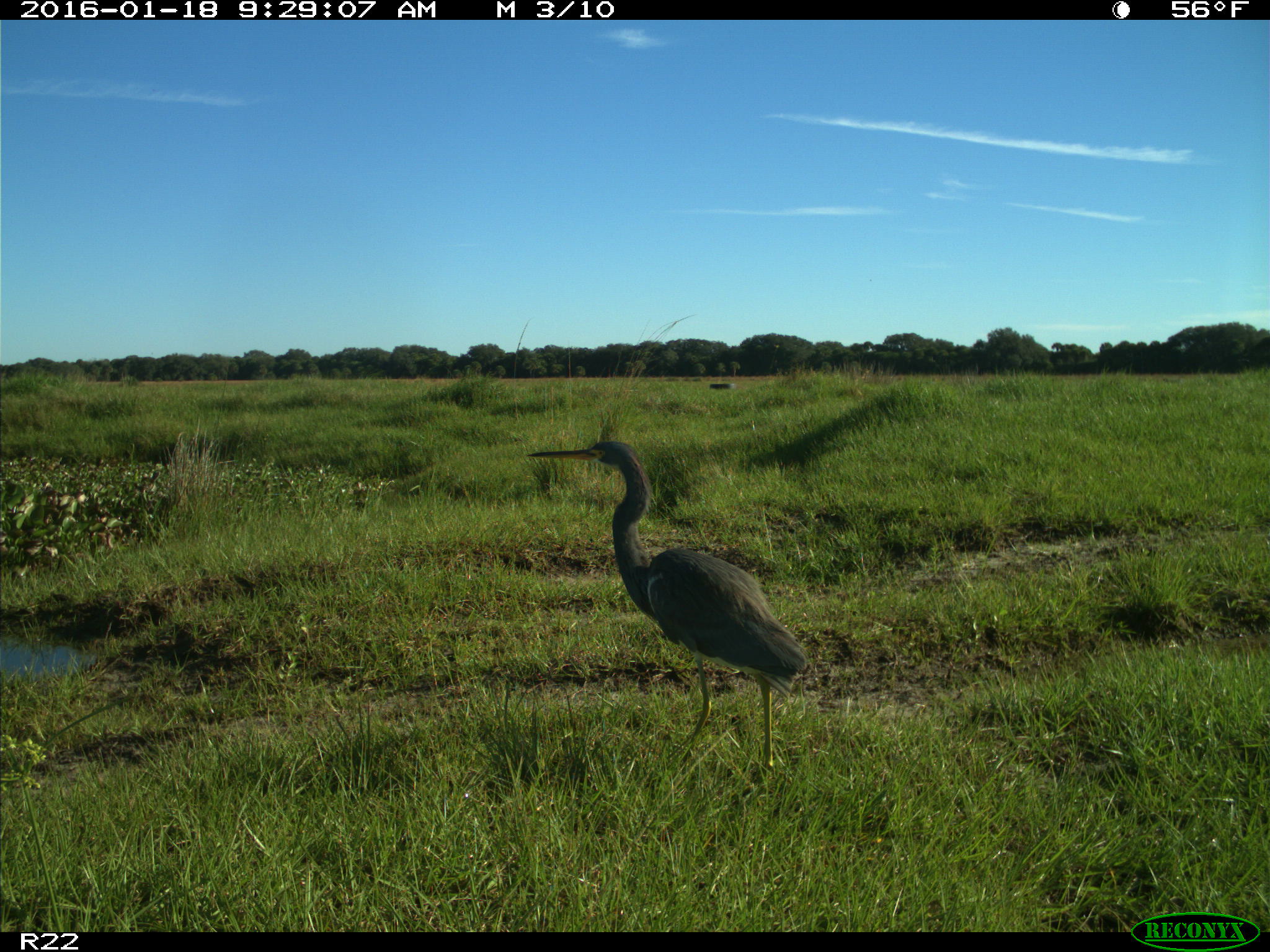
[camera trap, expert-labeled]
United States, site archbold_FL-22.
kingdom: Animalia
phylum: Chordata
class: Aves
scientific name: Aves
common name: birds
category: unidentified bird